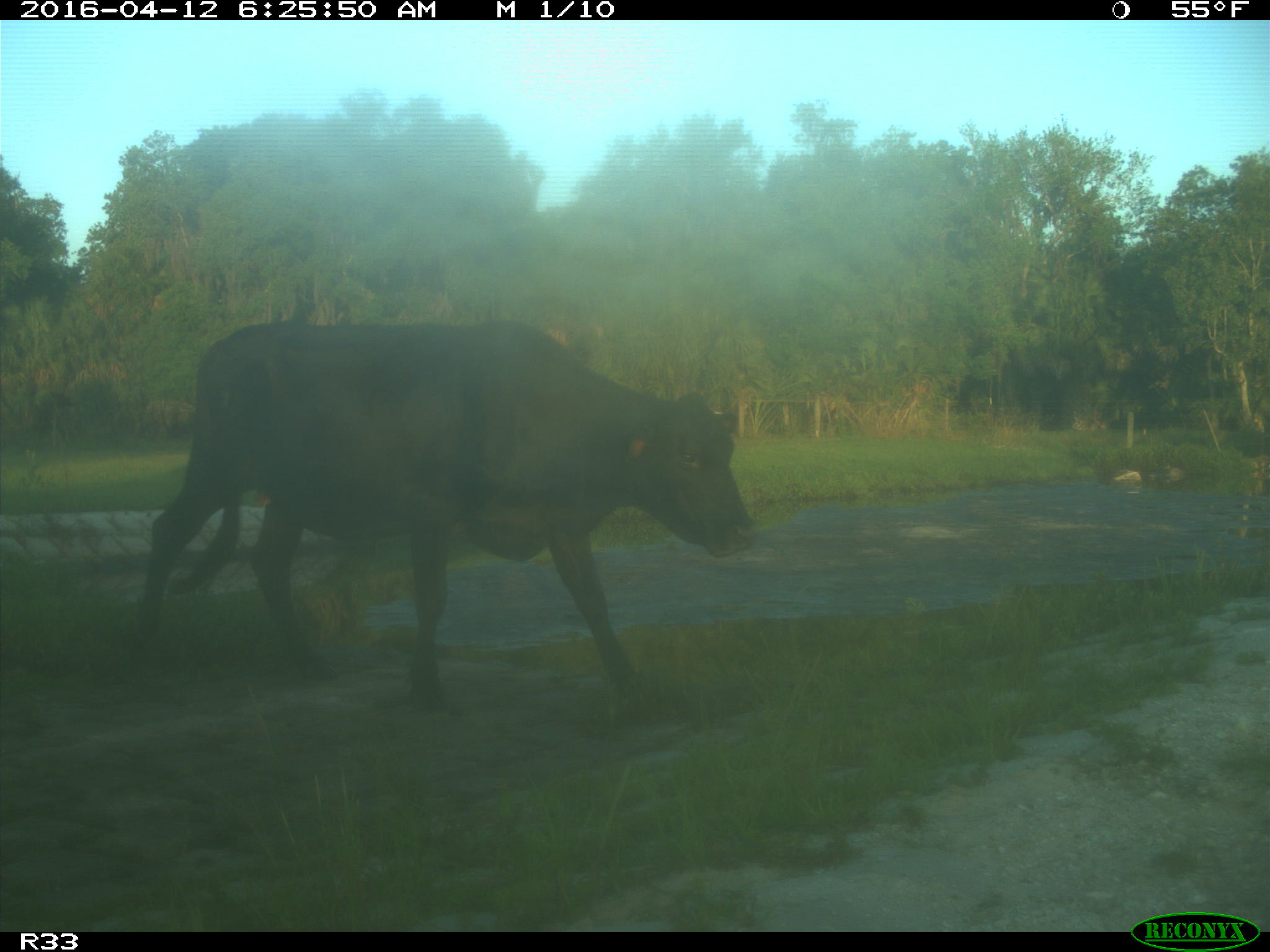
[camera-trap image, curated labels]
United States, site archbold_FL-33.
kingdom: Animalia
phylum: Chordata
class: Mammalia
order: Artiodactyla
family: Bovidae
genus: Bos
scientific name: Bos taurus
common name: domestic cow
Bos taurus (domestic cow).